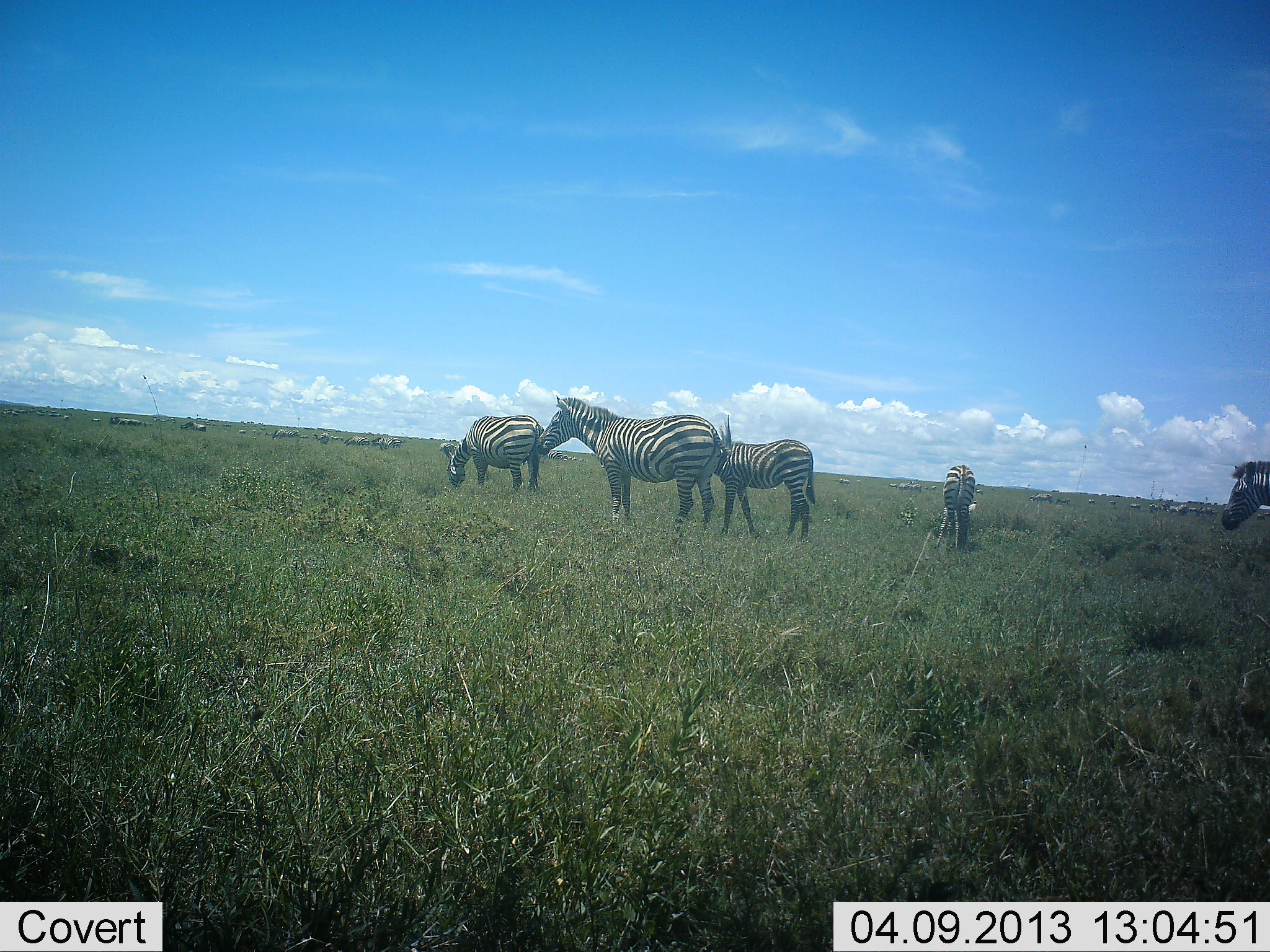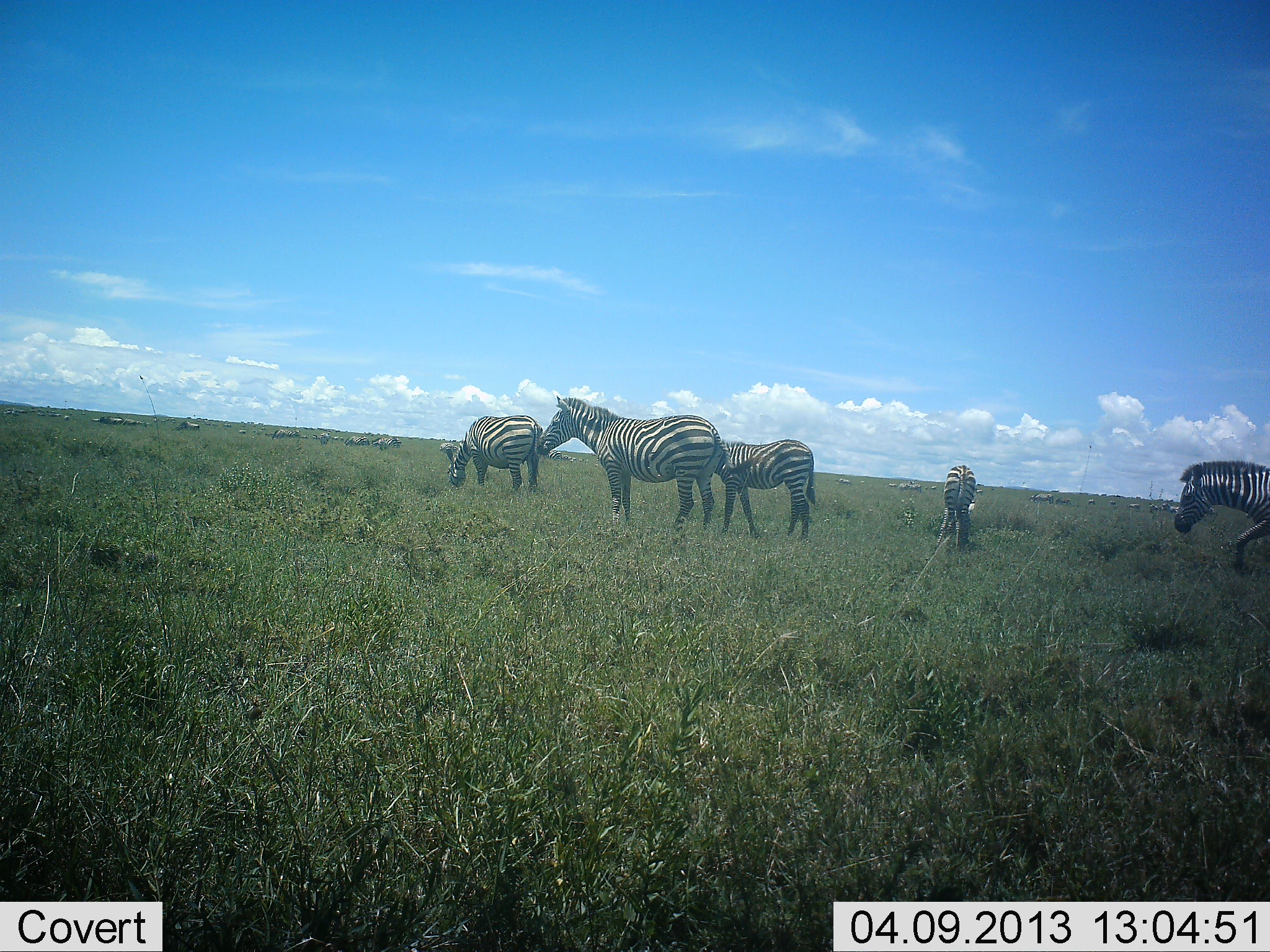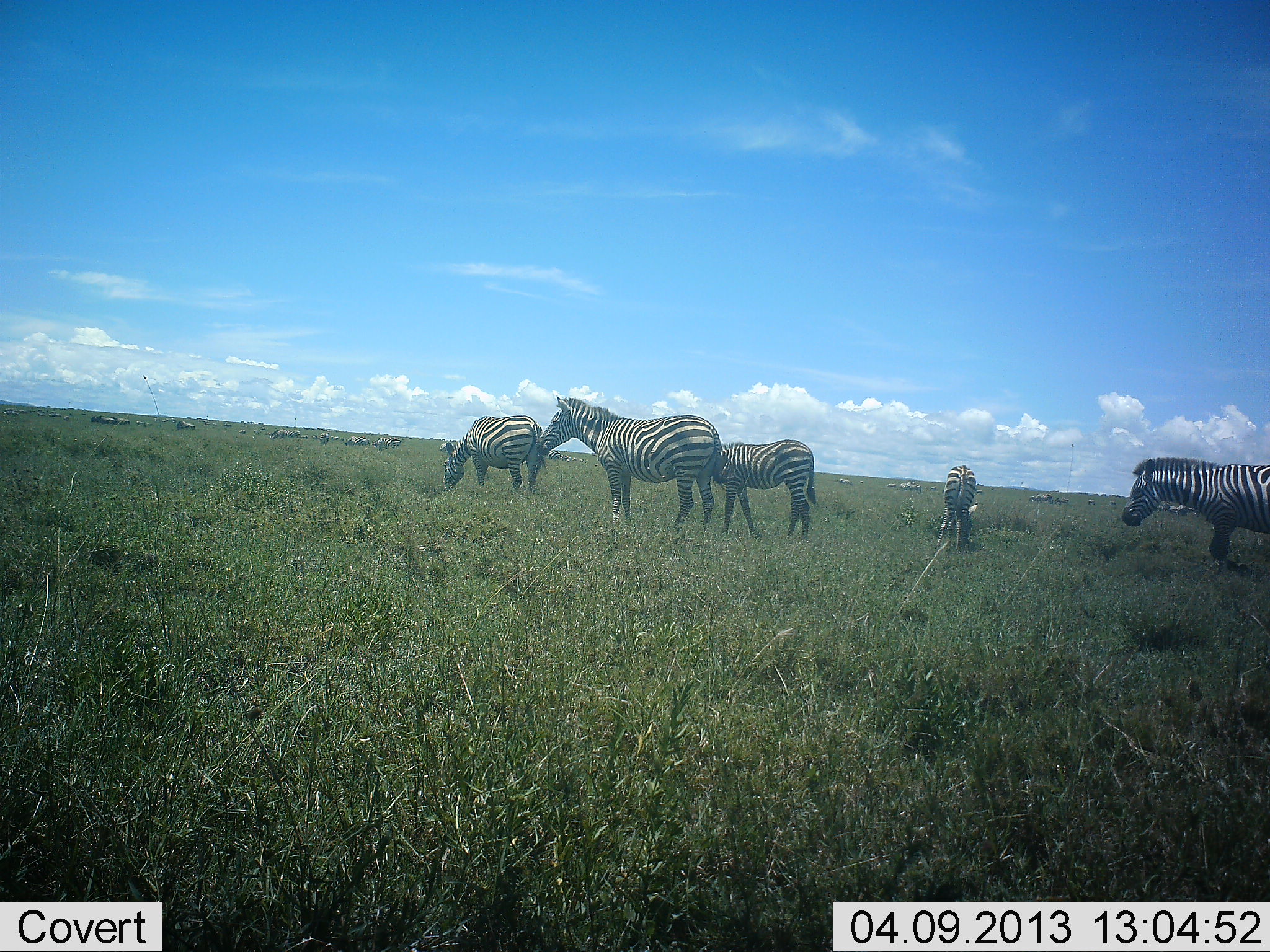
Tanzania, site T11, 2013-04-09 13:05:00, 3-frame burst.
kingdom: Animalia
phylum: Chordata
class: Mammalia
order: Perissodactyla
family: Equidae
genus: Equus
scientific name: Equus quagga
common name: plains zebra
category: zebra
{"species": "zebra (plains zebra) (Equus quagga)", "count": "5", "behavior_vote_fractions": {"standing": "74%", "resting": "4%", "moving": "63%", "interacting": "7%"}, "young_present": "15%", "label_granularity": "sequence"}